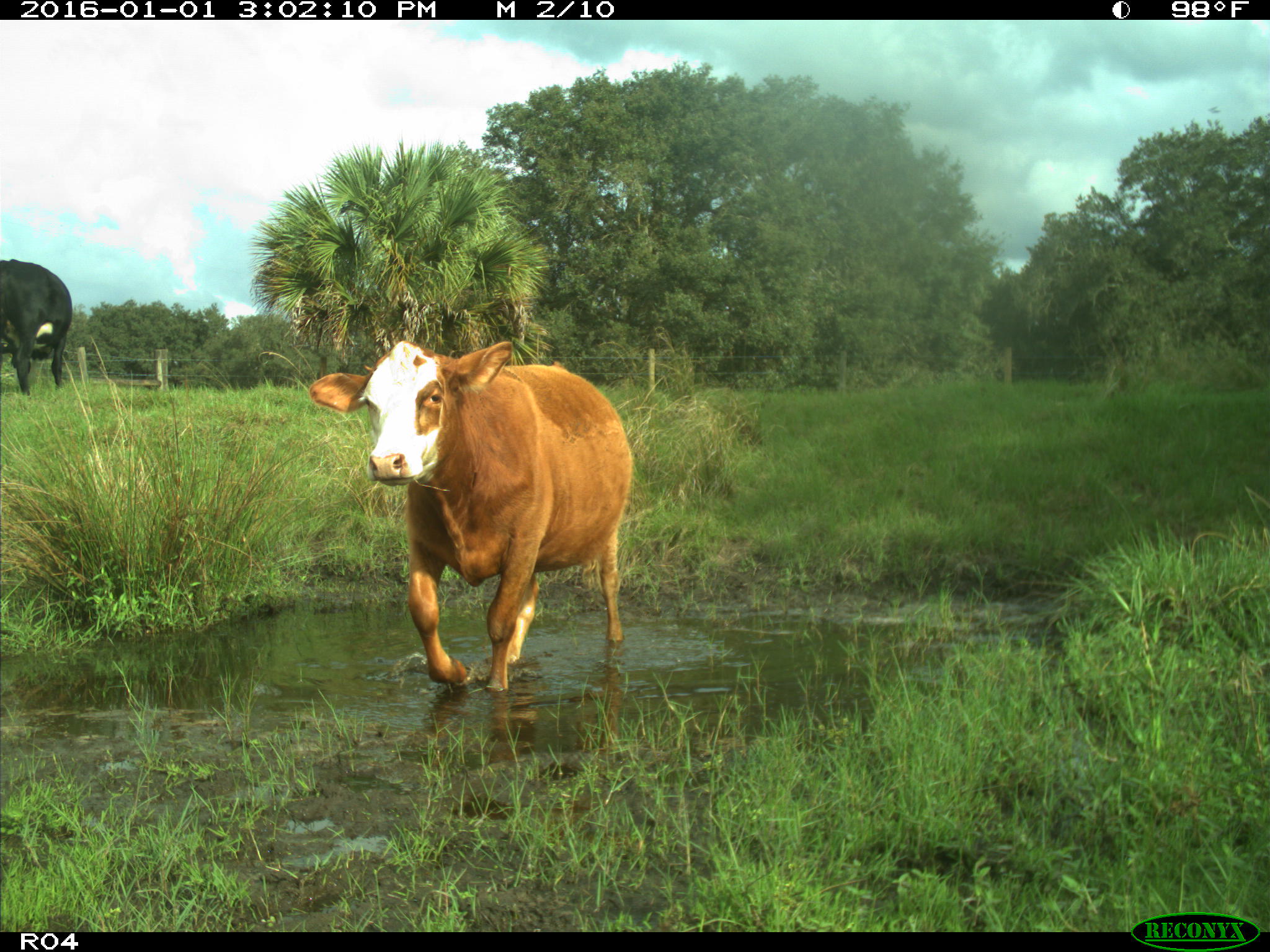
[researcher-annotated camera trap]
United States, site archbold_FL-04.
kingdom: Animalia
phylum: Chordata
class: Mammalia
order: Artiodactyla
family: Bovidae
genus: Bos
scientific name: Bos taurus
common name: domestic cow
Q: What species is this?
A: Bos taurus (domestic cow).